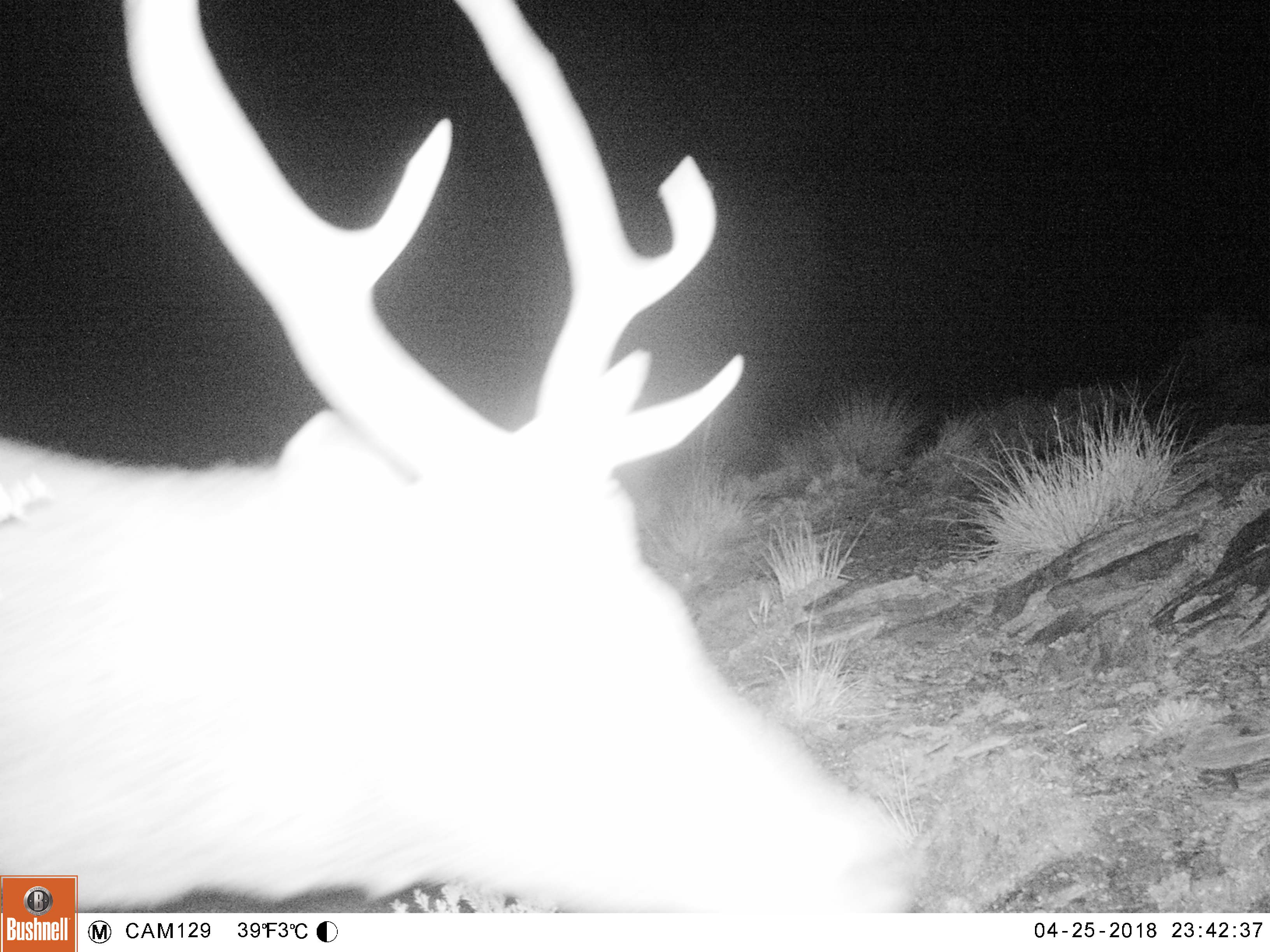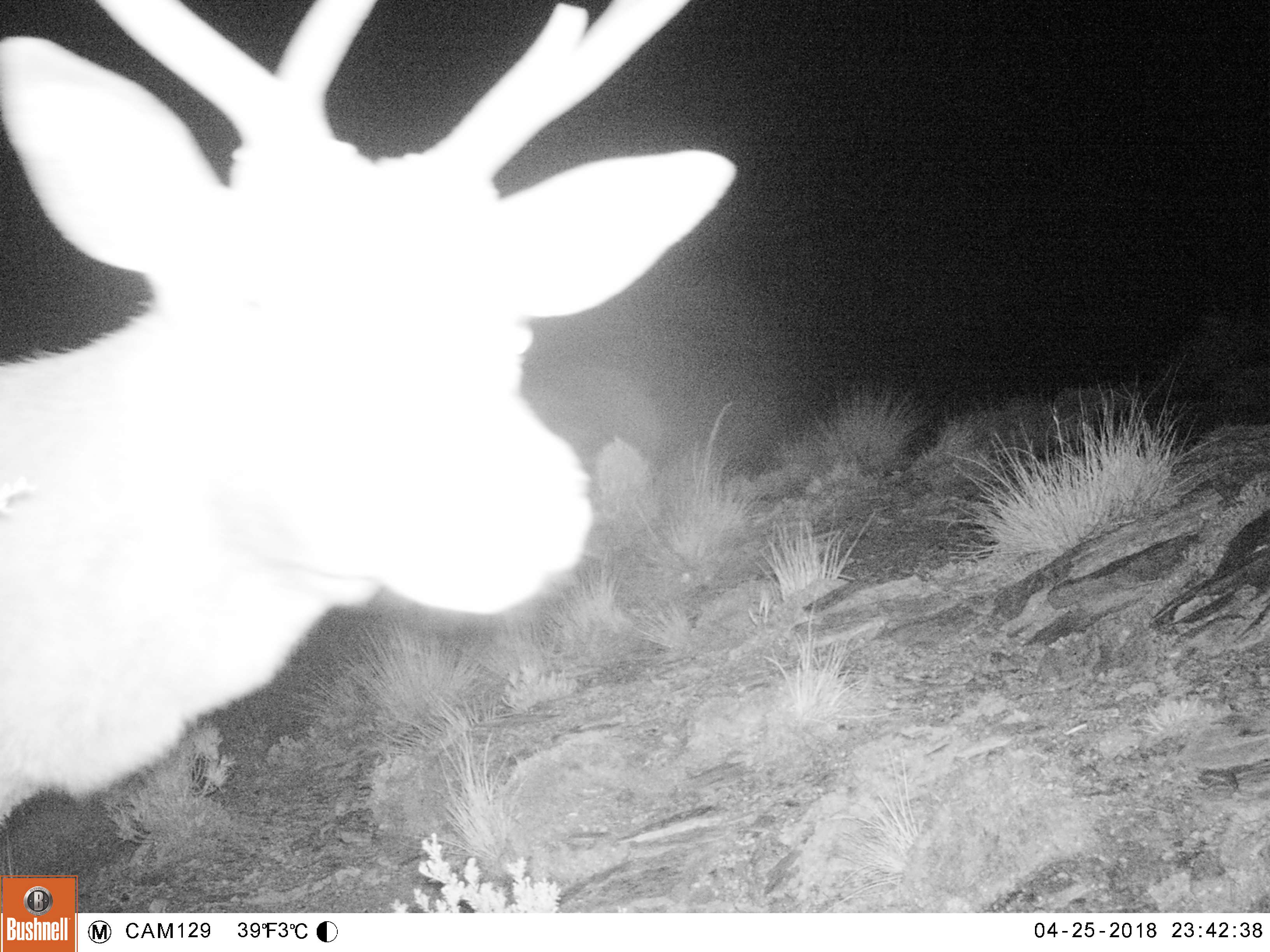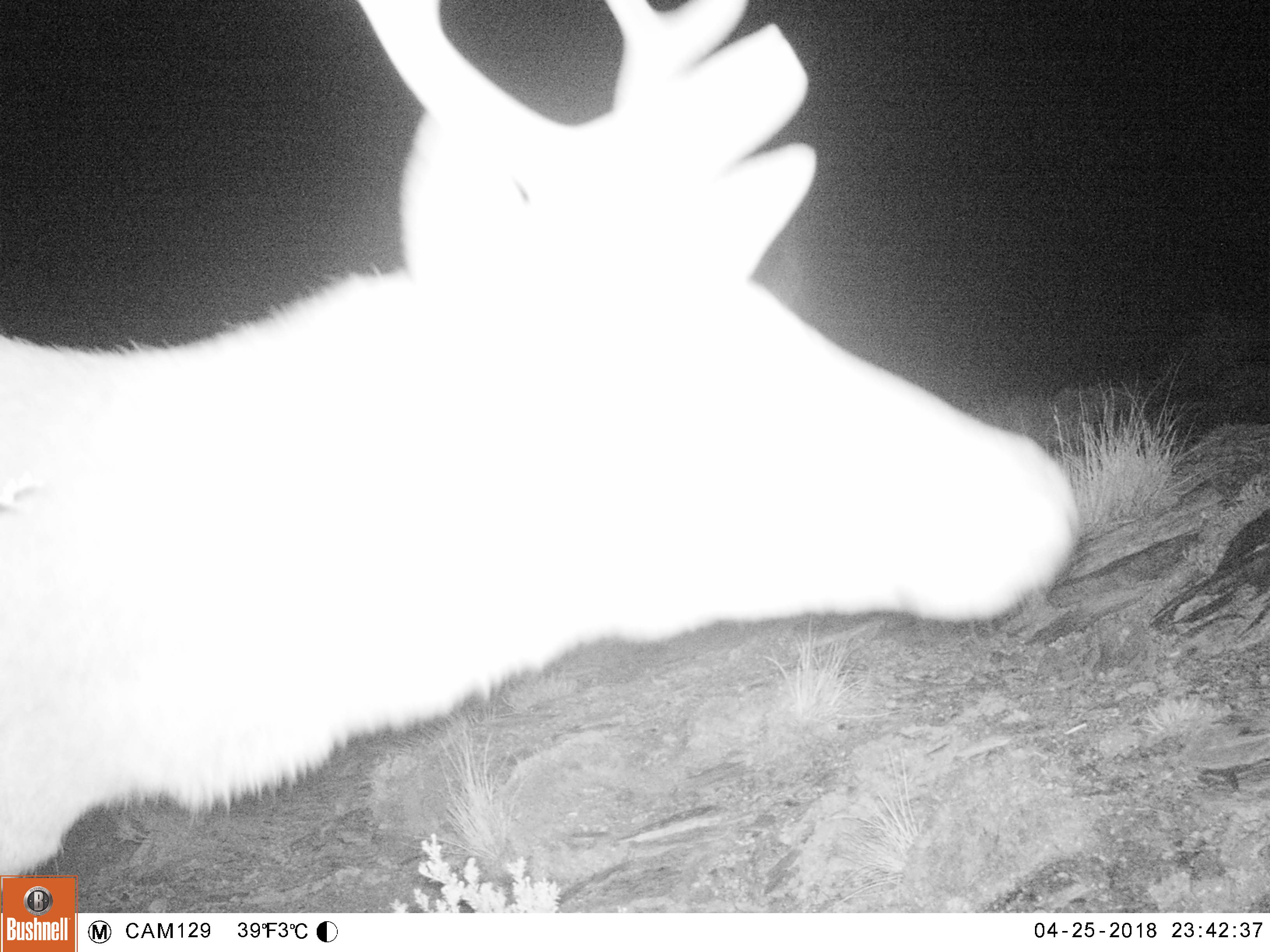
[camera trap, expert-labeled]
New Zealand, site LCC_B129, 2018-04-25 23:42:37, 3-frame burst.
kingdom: Animalia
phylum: Chordata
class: Mammalia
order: Artiodactyla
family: Cervidae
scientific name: Cervidae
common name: deer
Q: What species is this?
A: Deer (Cervidae).